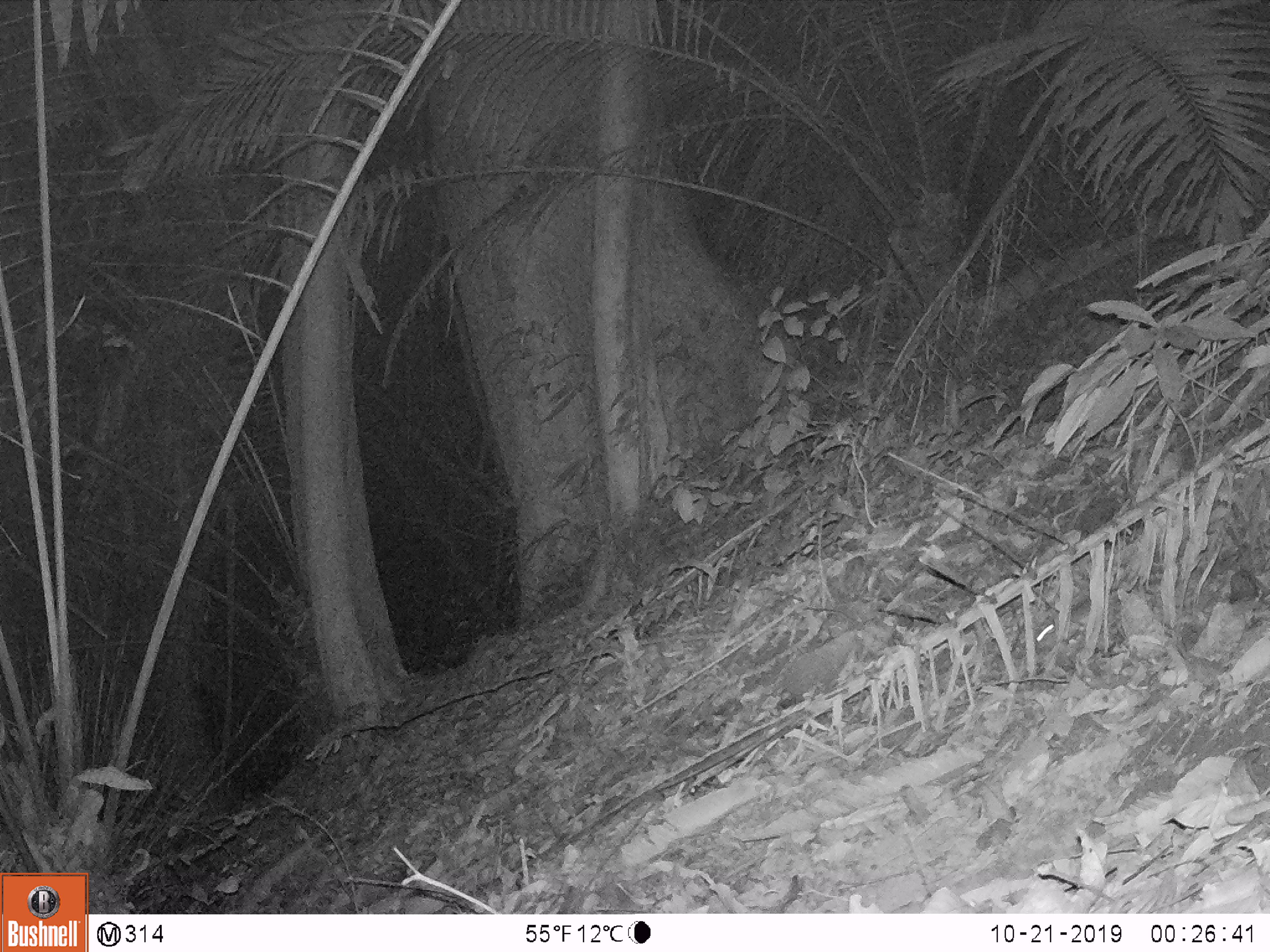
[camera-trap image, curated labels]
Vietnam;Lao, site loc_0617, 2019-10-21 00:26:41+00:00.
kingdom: Animalia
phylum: Chordata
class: Mammalia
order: Rodentia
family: Muridae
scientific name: Muridae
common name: old-world mice and rats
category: unidentified murid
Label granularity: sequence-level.